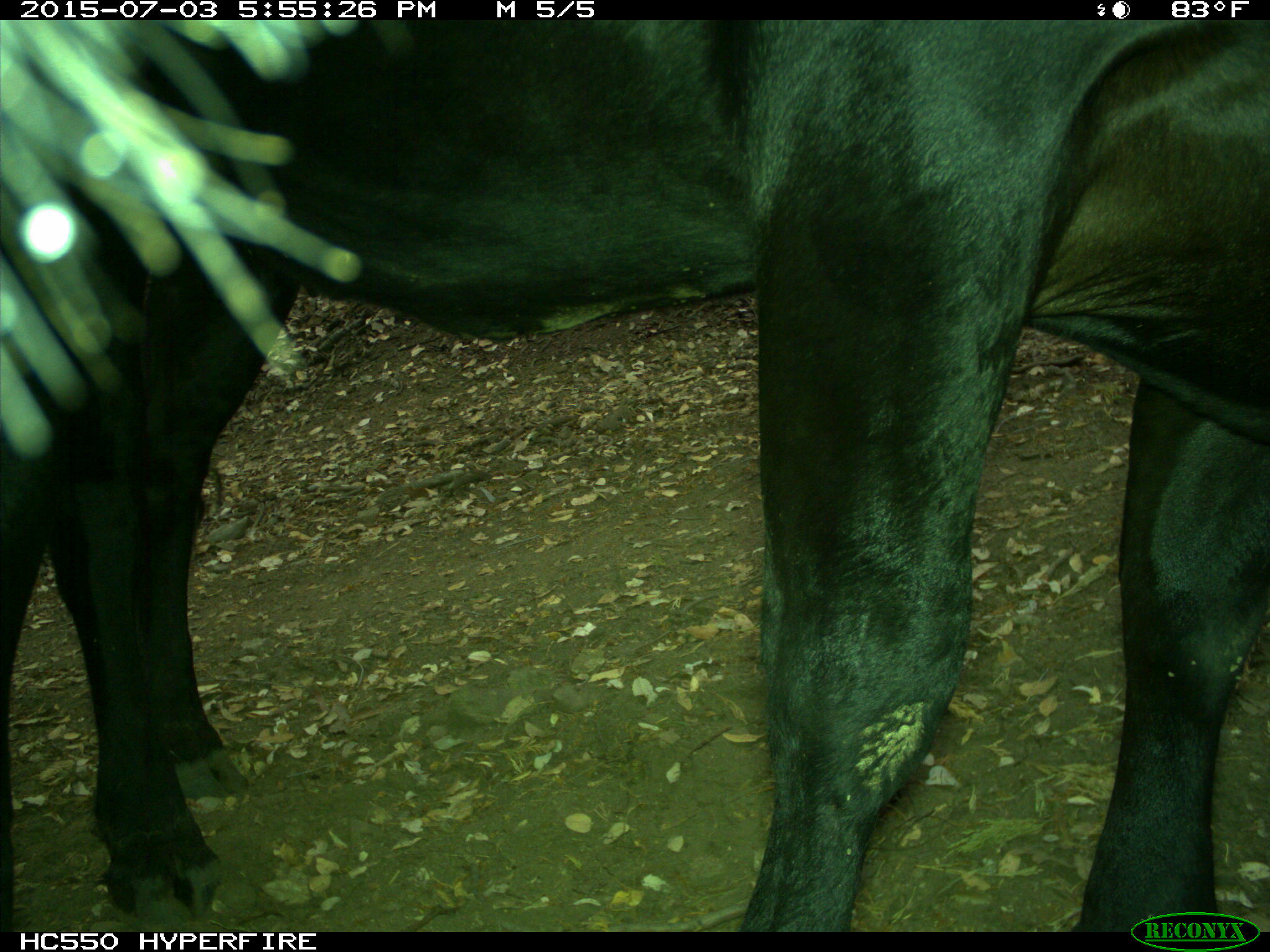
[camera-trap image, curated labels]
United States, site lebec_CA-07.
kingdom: Animalia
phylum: Chordata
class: Mammalia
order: Artiodactyla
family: Bovidae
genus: Bos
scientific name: Bos taurus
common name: domestic cow